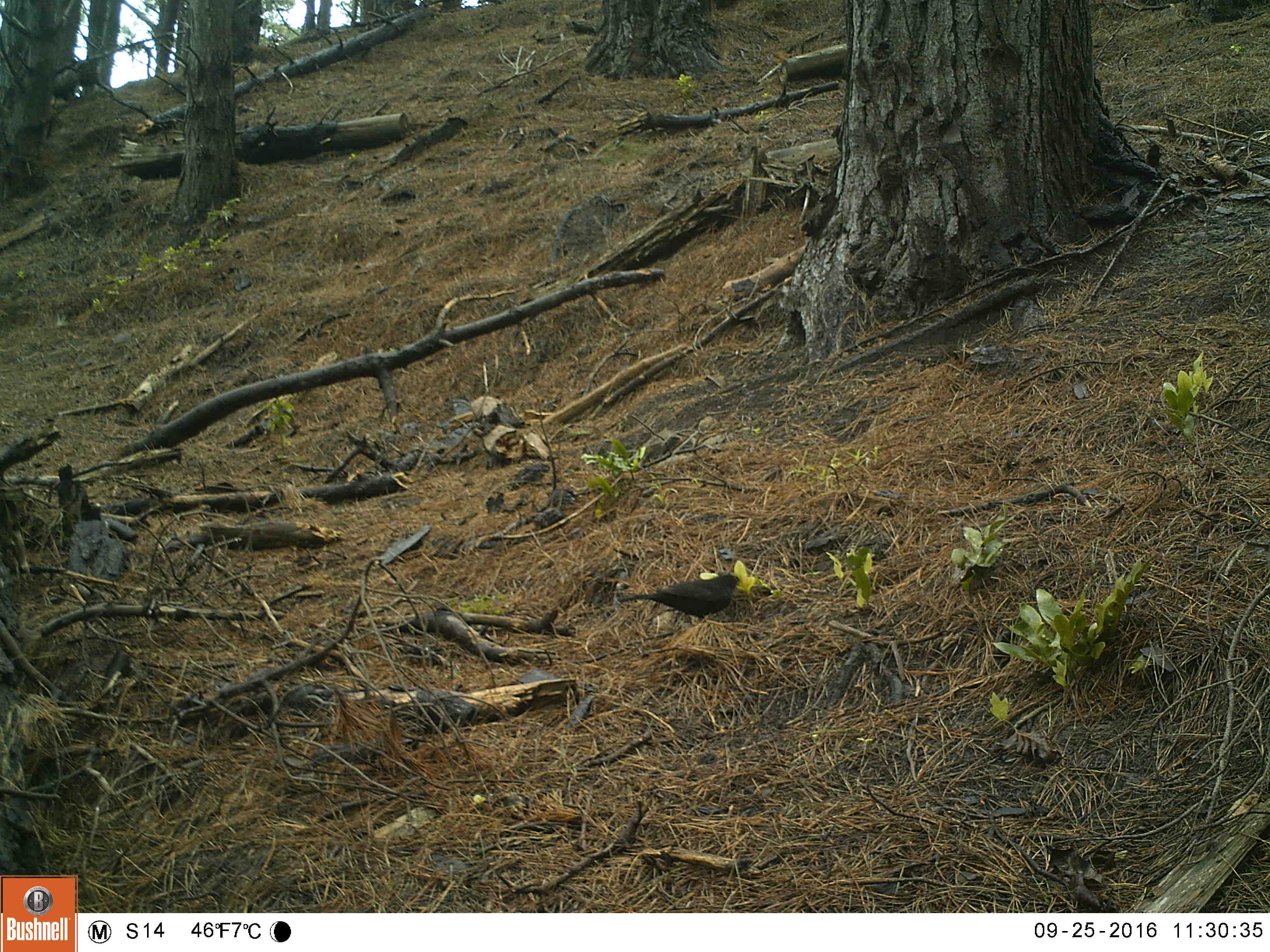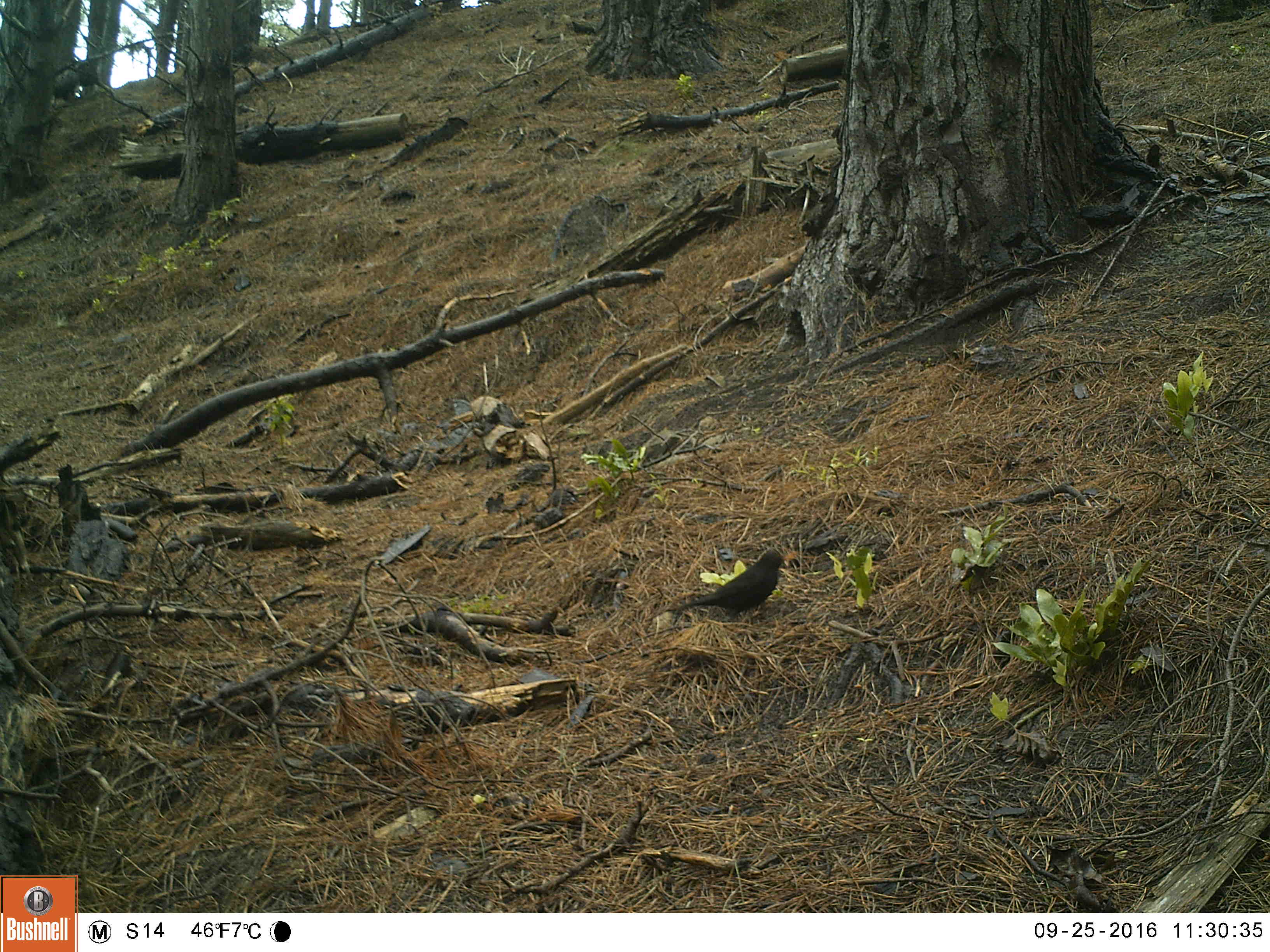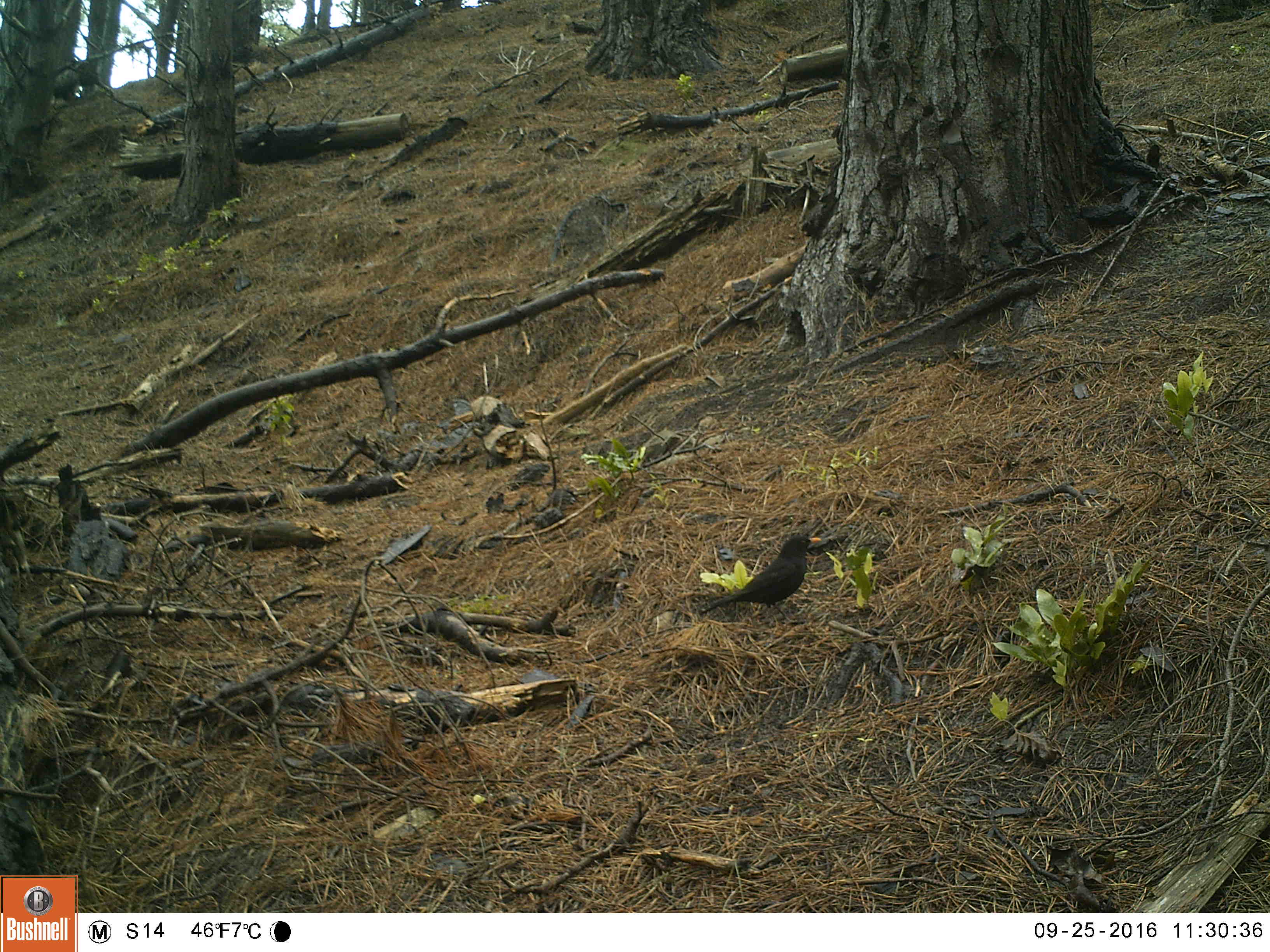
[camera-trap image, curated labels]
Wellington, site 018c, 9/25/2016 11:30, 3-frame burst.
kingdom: Animalia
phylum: Chordata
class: Aves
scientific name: Aves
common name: bird